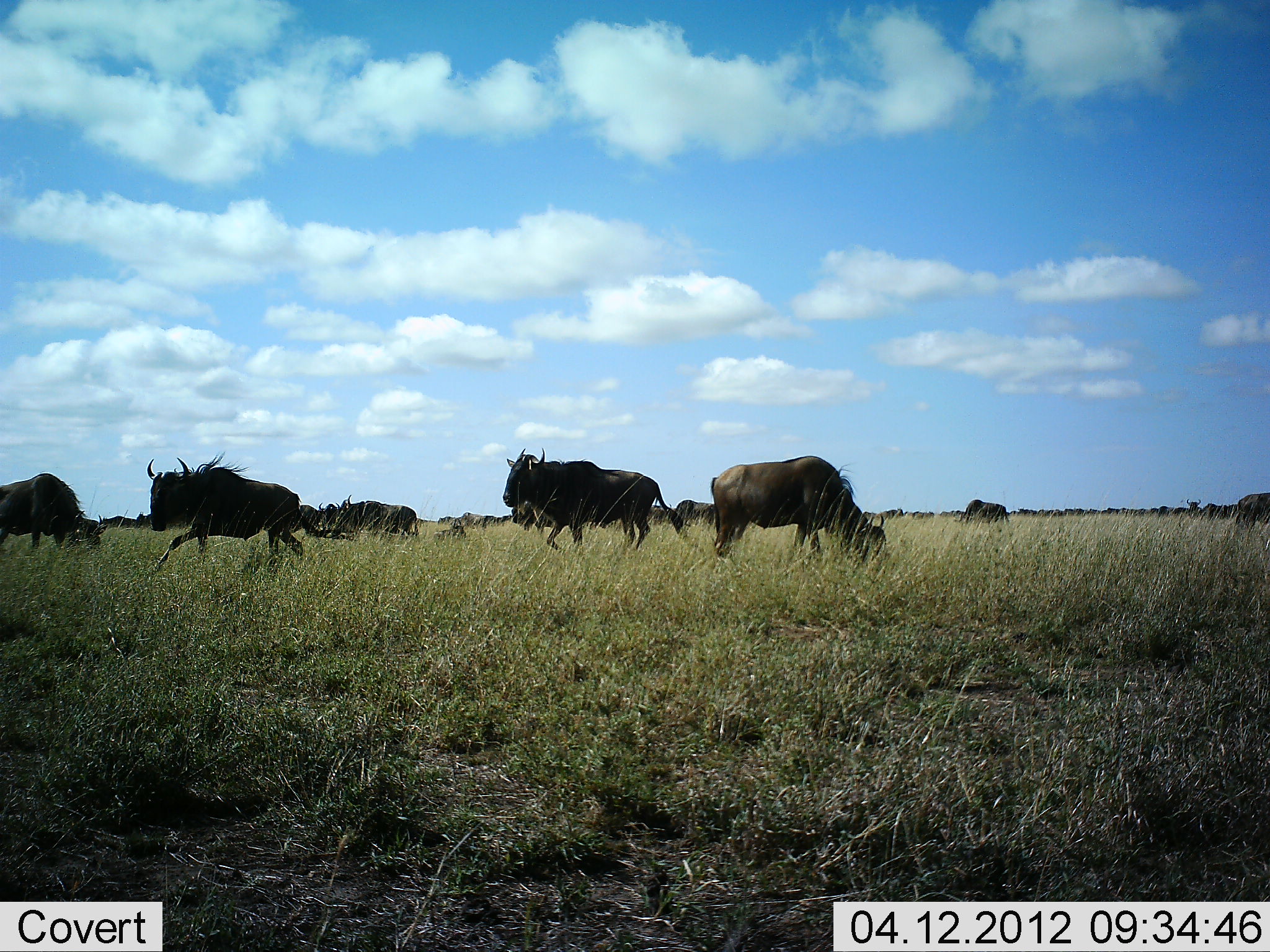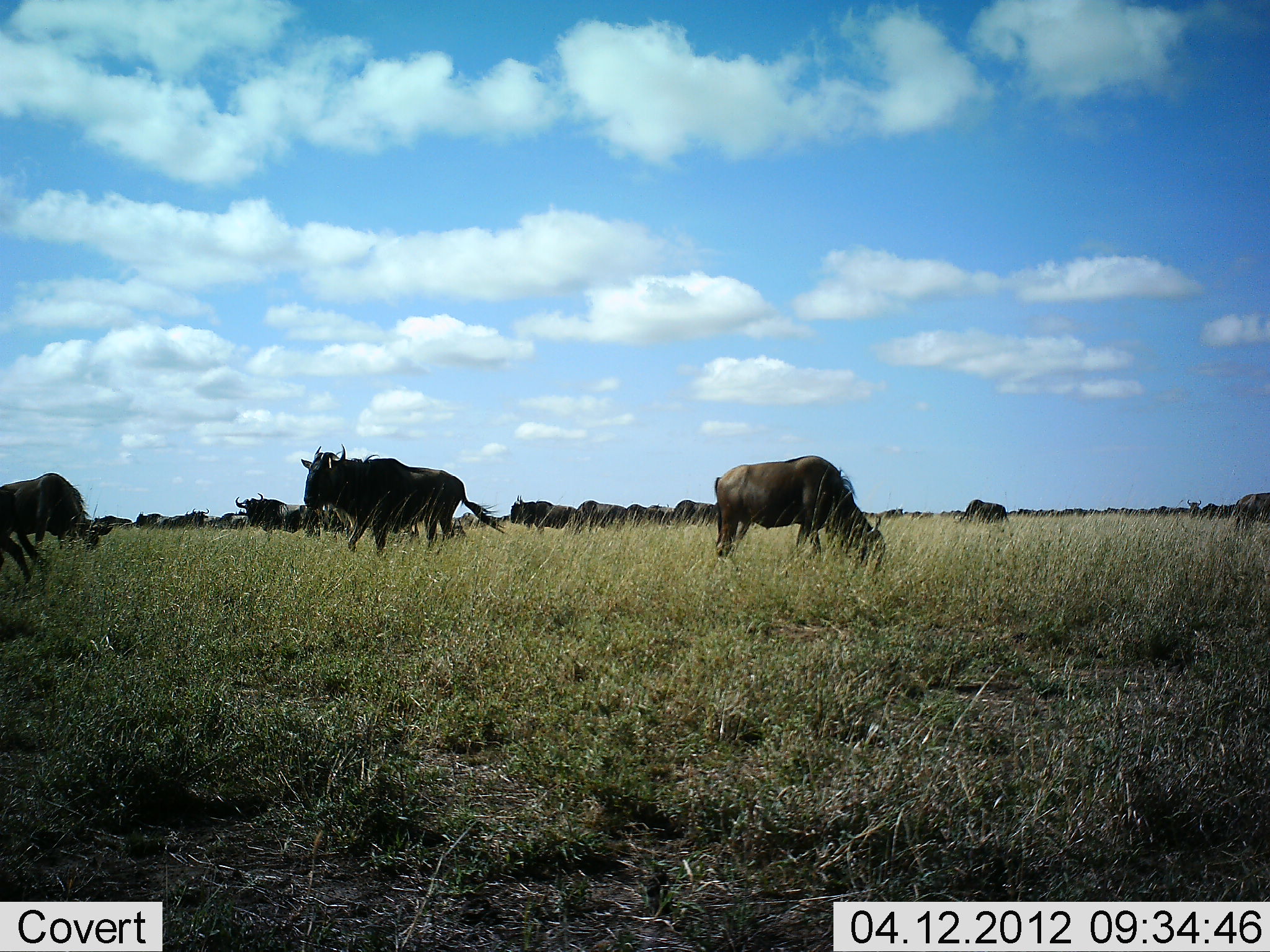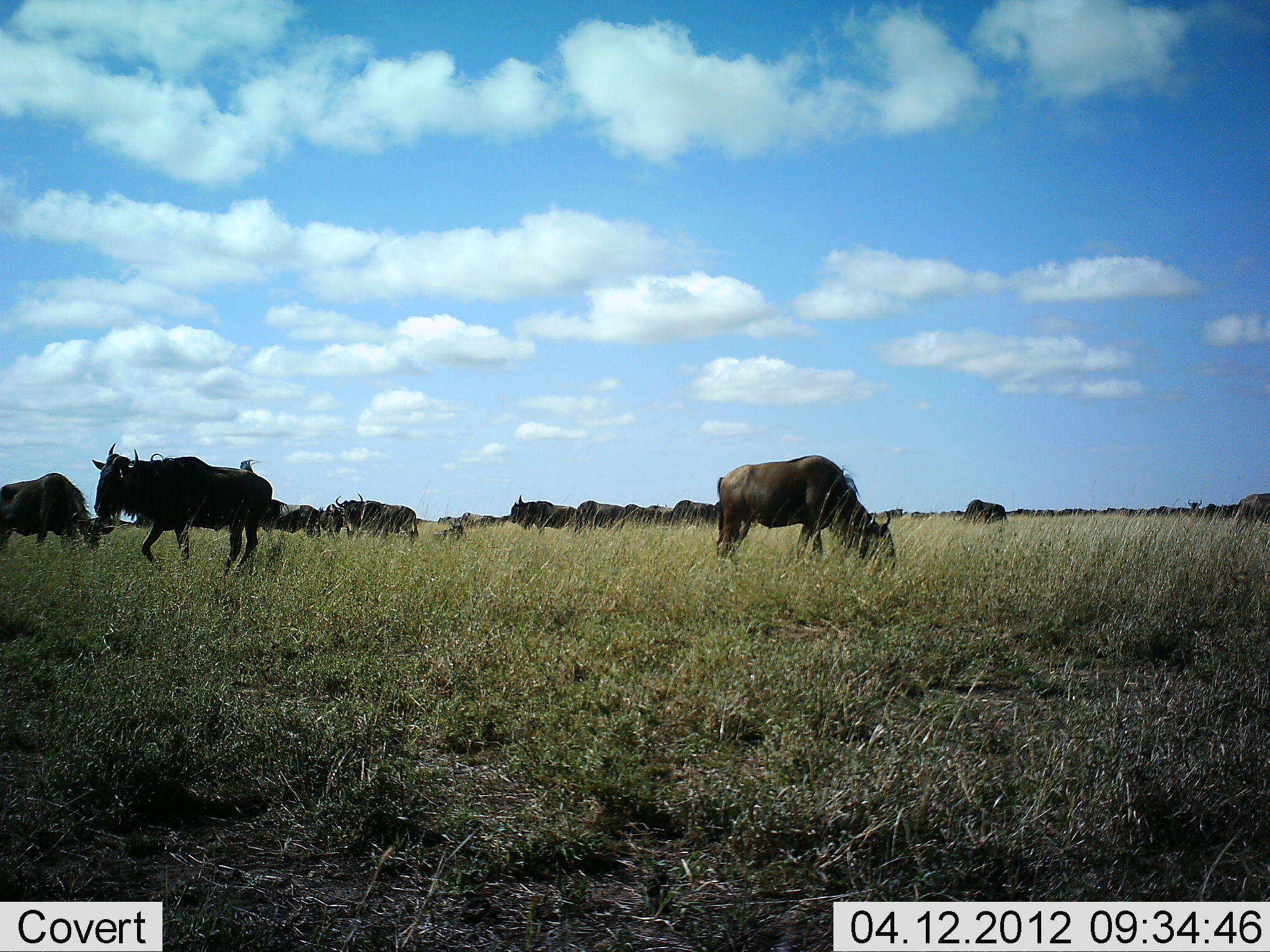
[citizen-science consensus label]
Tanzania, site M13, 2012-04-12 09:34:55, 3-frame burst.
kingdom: Animalia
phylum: Chordata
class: Mammalia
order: Artiodactyla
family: Bovidae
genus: Connochaetes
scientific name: Connochaetes taurinus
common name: blue wildebeest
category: wildebeest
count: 11-50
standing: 61%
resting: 0%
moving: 83%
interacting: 9%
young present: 0%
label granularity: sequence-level